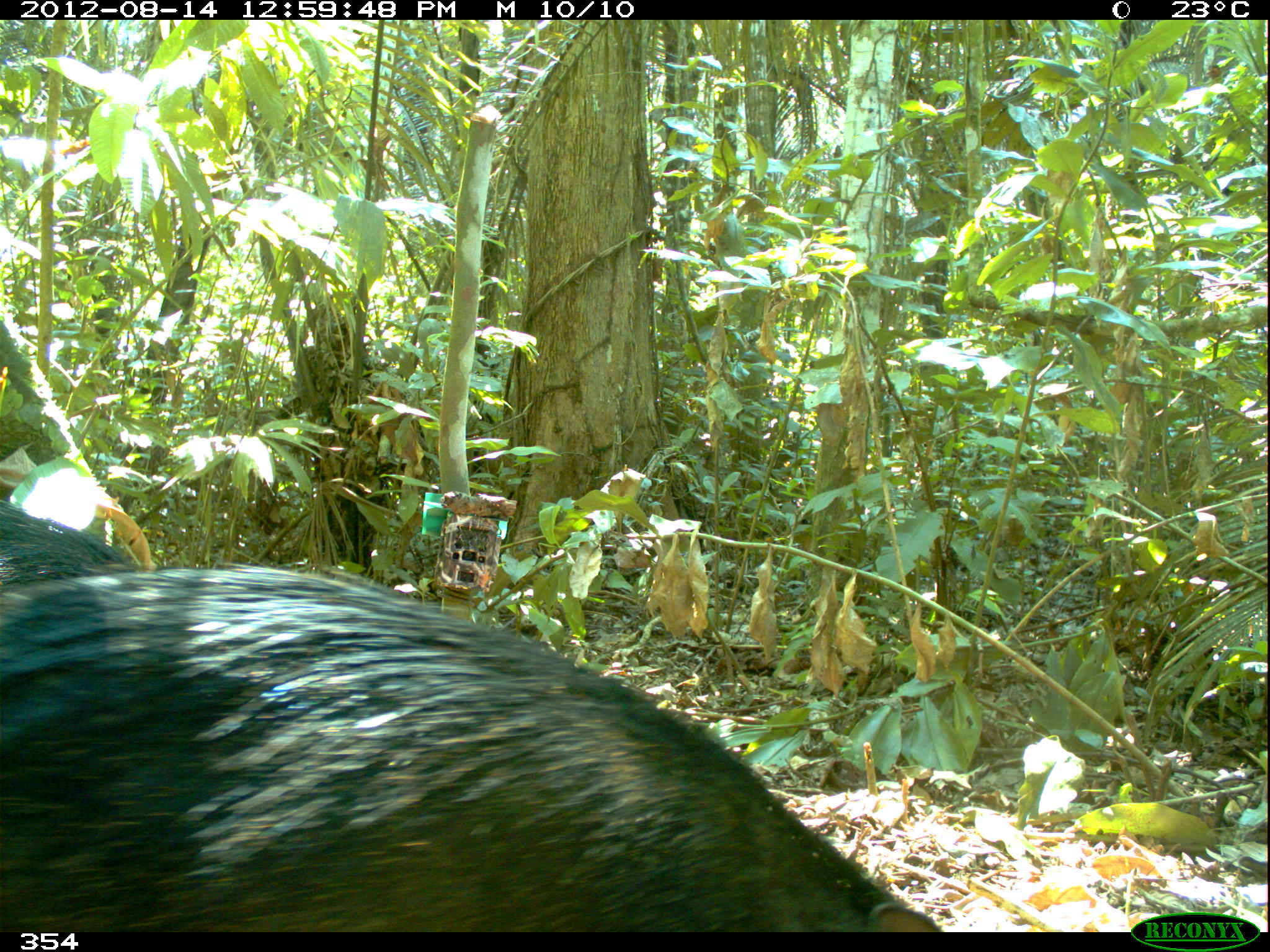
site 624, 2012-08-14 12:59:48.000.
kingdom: Animalia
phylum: Chordata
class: Mammalia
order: Artiodactyla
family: Tayassuidae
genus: Tayassu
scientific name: Tayassu pecari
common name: white-lipped peccary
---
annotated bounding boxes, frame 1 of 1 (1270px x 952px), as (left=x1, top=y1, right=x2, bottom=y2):
tayassu pecari: (left=2, top=567, right=947, bottom=932); (left=2, top=497, right=133, bottom=588)